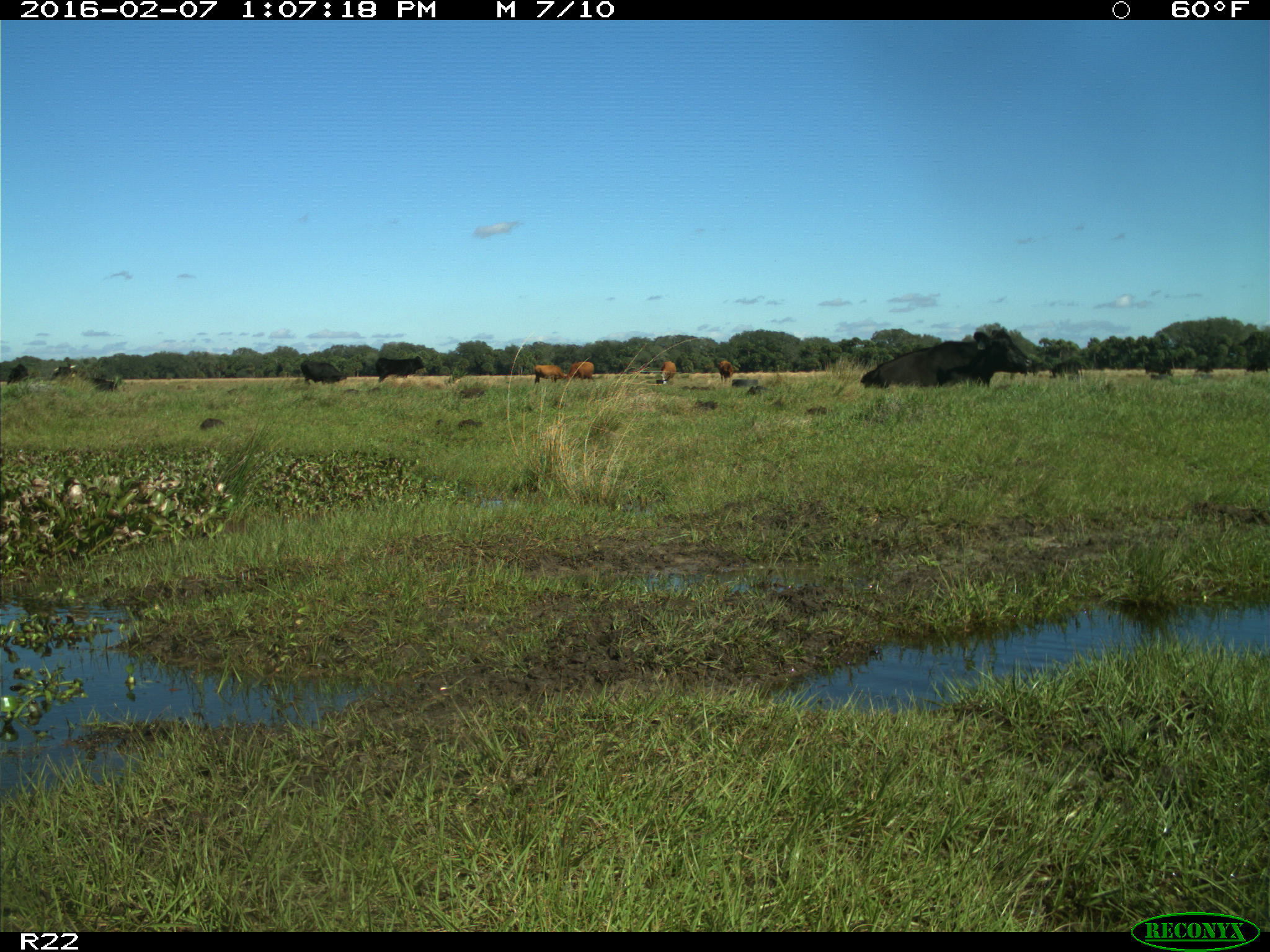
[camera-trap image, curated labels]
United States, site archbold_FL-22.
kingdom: Animalia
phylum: Chordata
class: Mammalia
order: Artiodactyla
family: Bovidae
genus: Bos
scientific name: Bos taurus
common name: domestic cow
Bos taurus (domestic cow).